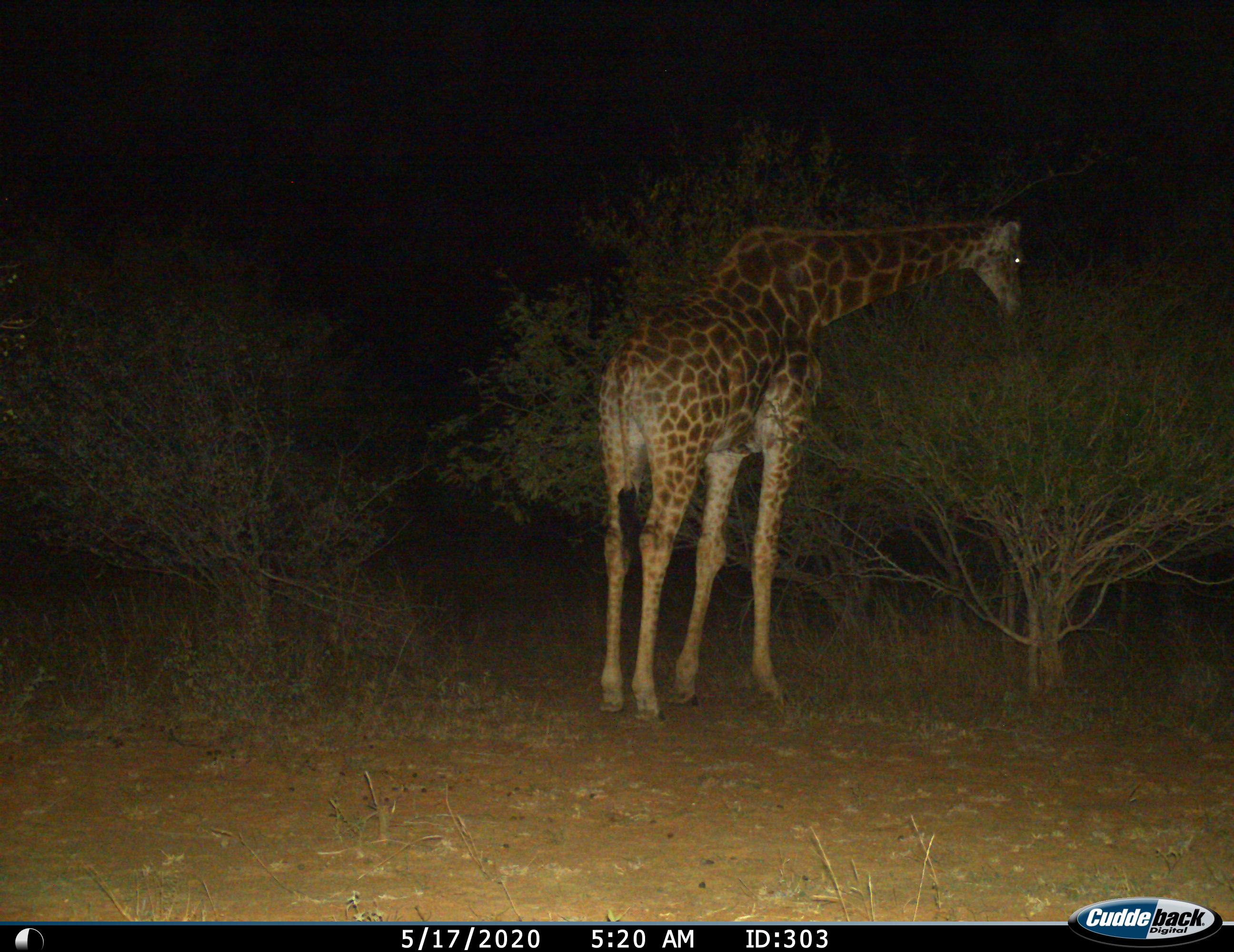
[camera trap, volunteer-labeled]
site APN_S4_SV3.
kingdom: Animalia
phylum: Chordata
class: Mammalia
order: Artiodactyla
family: Giraffidae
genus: Giraffa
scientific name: Giraffa camelopardalis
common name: giraffe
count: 1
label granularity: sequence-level